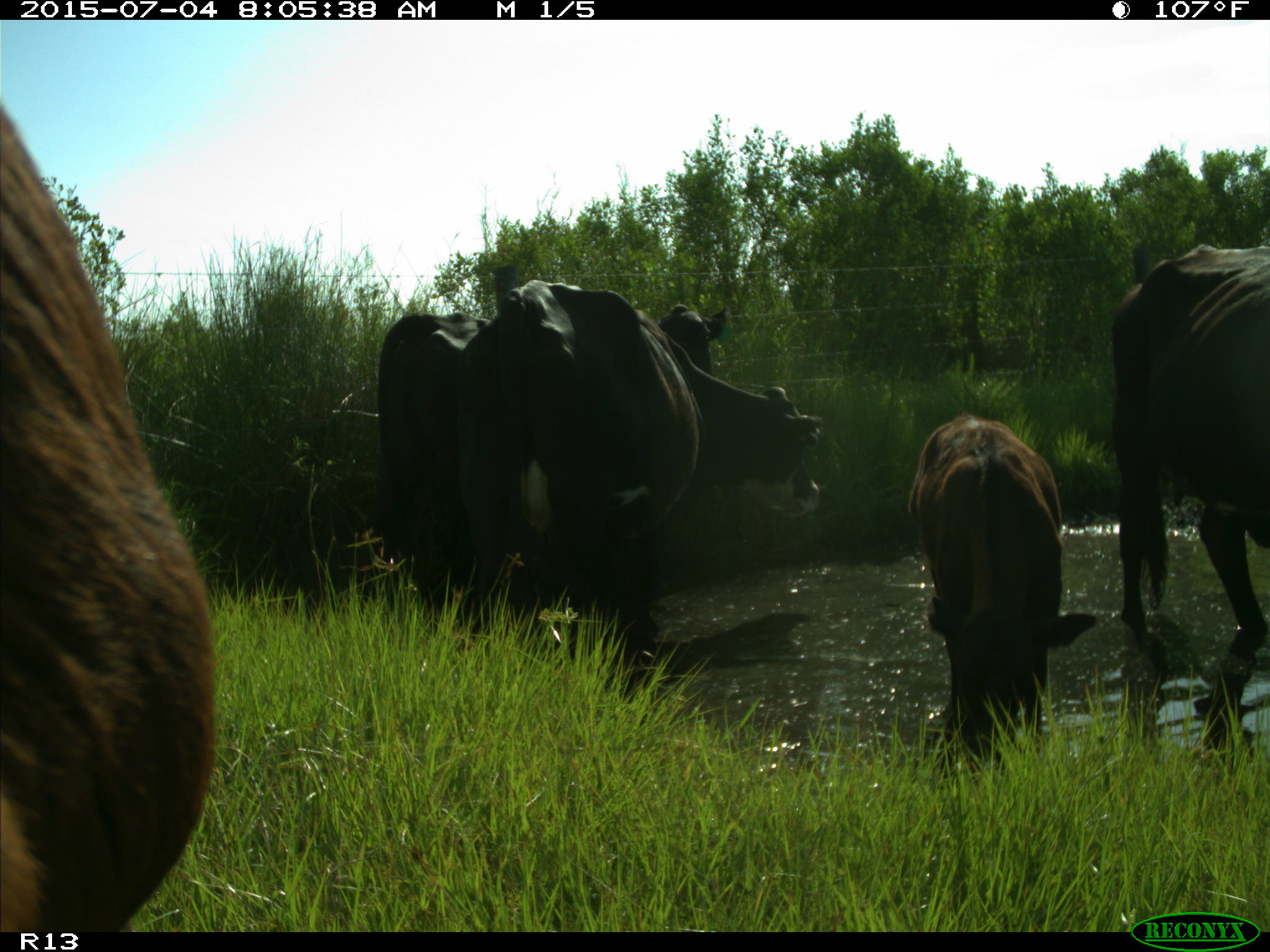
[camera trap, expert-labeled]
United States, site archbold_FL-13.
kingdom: Animalia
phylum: Chordata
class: Mammalia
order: Artiodactyla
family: Bovidae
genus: Bos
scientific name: Bos taurus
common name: domestic cow